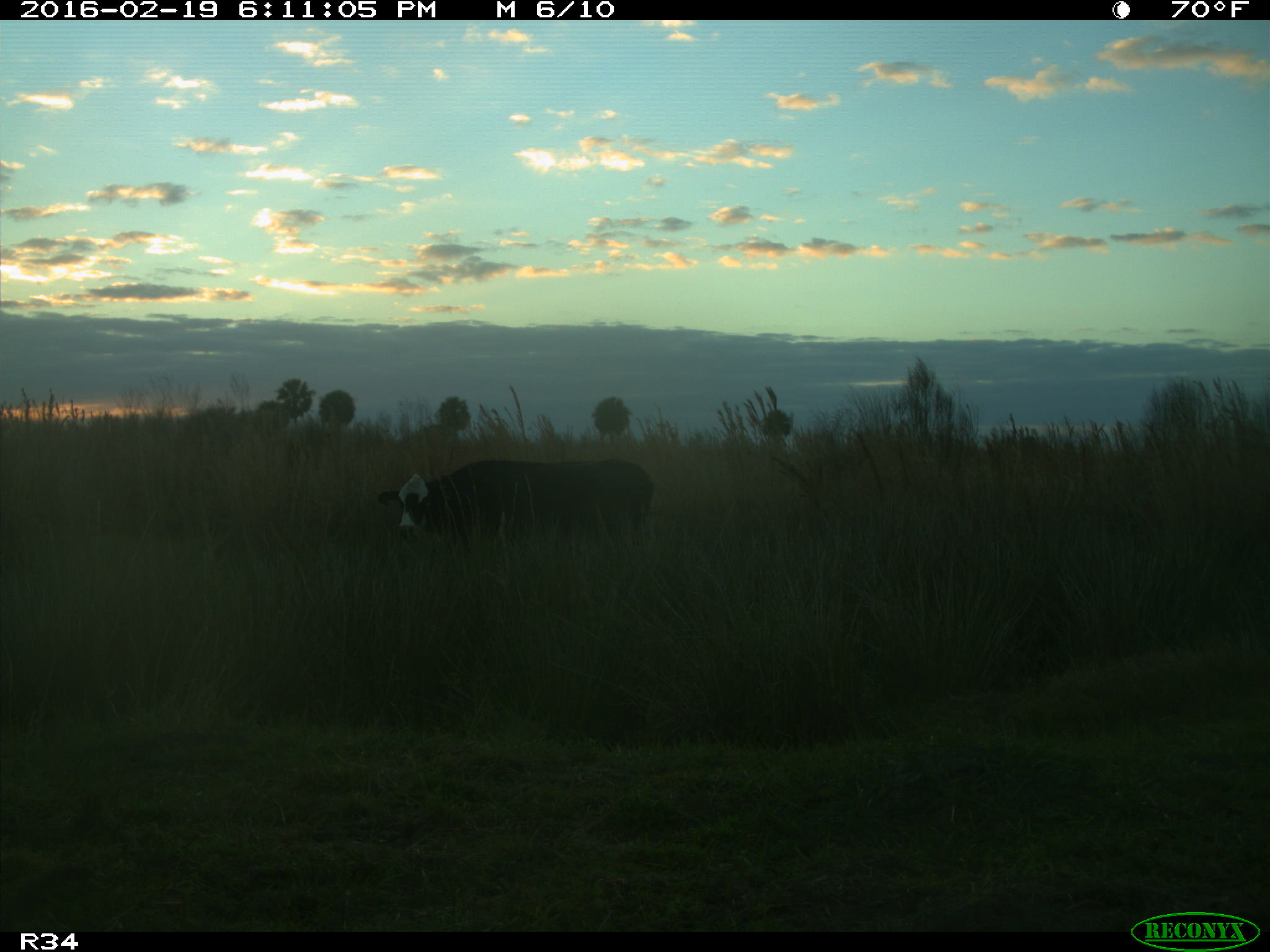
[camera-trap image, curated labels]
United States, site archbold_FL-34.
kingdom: Animalia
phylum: Chordata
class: Mammalia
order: Artiodactyla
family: Bovidae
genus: Bos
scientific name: Bos taurus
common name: domestic cow